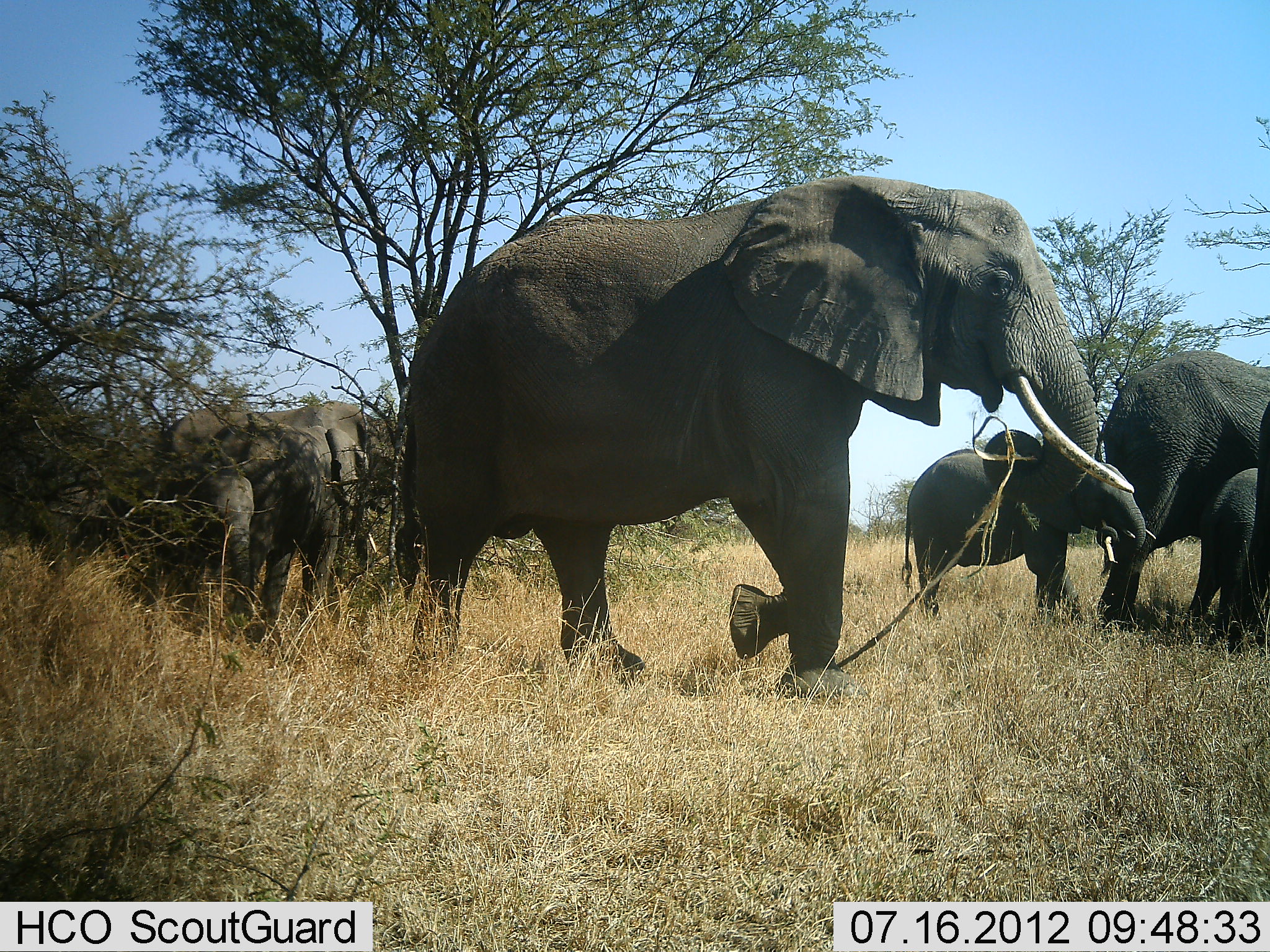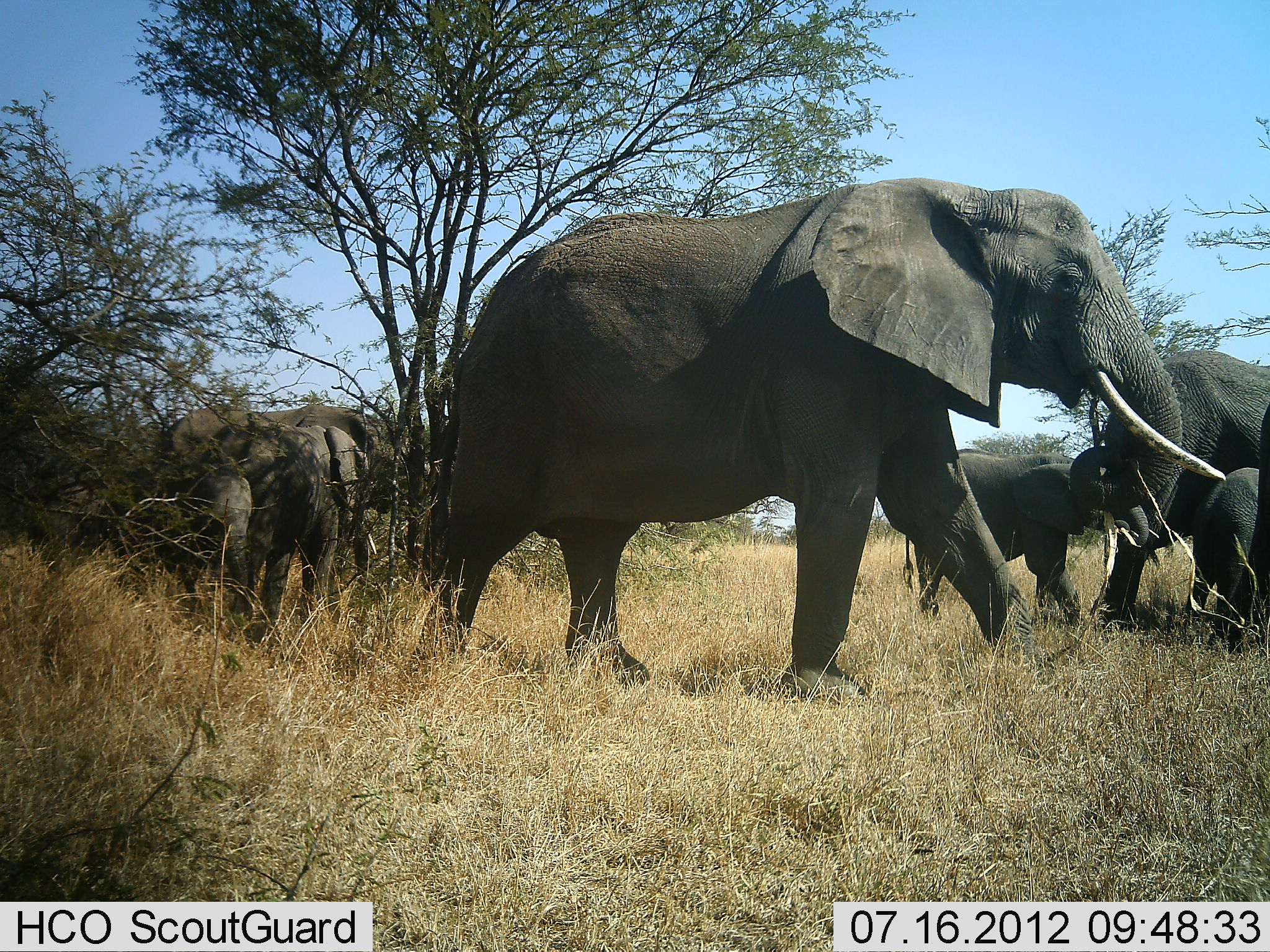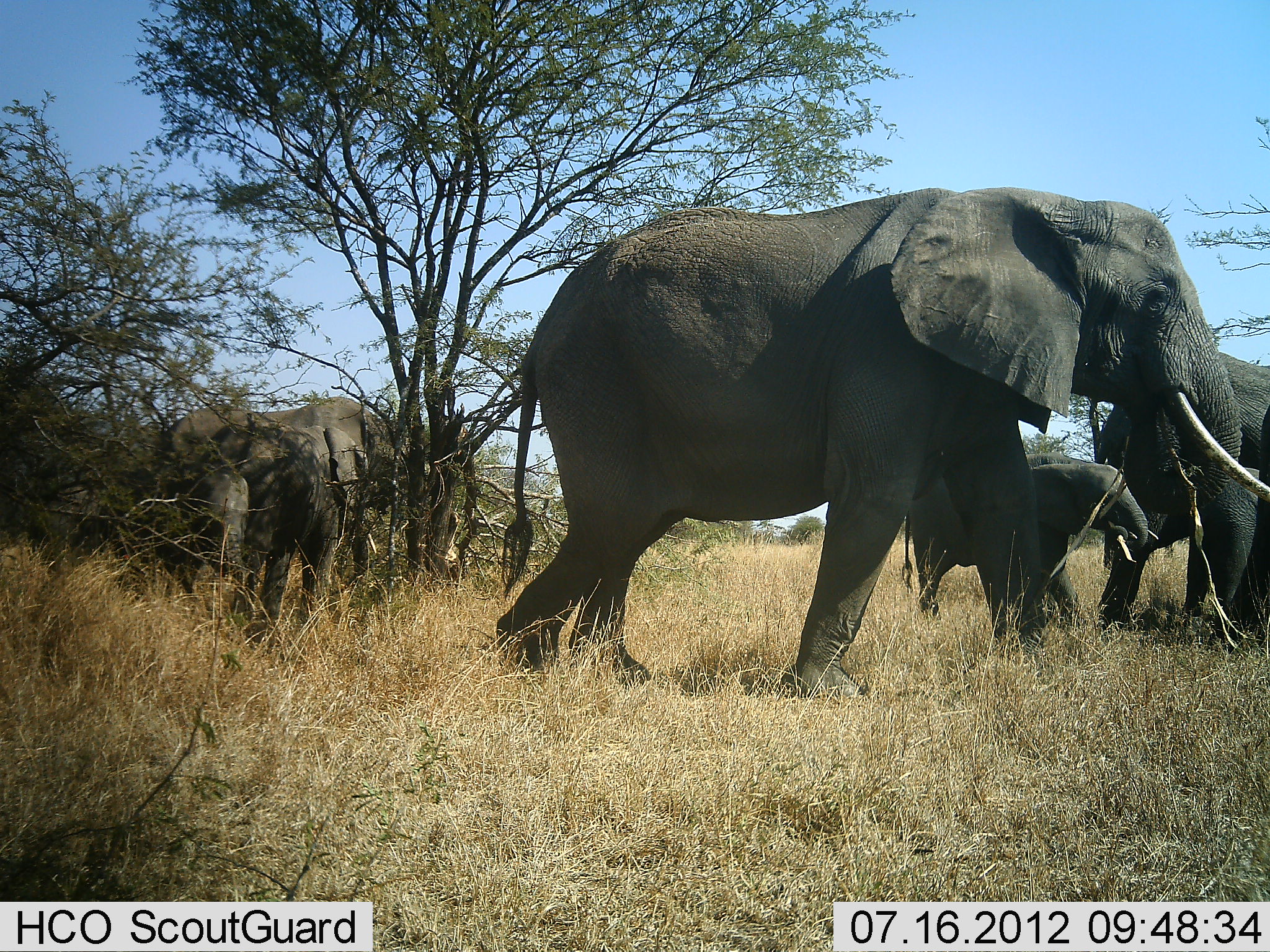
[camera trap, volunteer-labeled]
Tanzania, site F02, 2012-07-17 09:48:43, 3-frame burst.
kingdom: Animalia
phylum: Chordata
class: Mammalia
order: Proboscidea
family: Elephantidae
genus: Loxodonta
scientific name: Loxodonta africana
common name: african bush elephant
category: elephant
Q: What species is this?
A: Elephant (african bush elephant) (Loxodonta africana).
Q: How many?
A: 6.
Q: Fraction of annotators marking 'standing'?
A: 50%.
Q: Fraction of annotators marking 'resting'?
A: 0%.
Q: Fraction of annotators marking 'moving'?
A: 90%.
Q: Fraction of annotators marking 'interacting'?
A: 10%.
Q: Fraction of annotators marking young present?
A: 90%.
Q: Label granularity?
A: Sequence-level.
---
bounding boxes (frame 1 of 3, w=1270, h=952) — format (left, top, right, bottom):
animal: (395, 175, 1137, 701); (899, 427, 1159, 642); (1097, 351, 1270, 643); (190, 427, 375, 646); (164, 399, 378, 501); (137, 464, 256, 630); (1180, 466, 1270, 652); (43, 472, 137, 566); (1253, 387, 1270, 632)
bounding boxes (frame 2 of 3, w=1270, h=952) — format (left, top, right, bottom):
animal: (431, 174, 1226, 704); (1092, 351, 1270, 638); (902, 448, 1160, 637); (195, 426, 381, 647); (164, 405, 413, 512); (146, 468, 255, 633); (1187, 464, 1268, 663); (1230, 398, 1269, 657); (29, 481, 138, 566)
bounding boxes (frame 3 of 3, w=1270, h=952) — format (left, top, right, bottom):
animal: (493, 184, 1270, 700); (1085, 352, 1270, 640); (896, 453, 1164, 642); (187, 425, 378, 644); (165, 396, 407, 506); (1179, 466, 1269, 649); (172, 466, 257, 623); (33, 482, 156, 571)